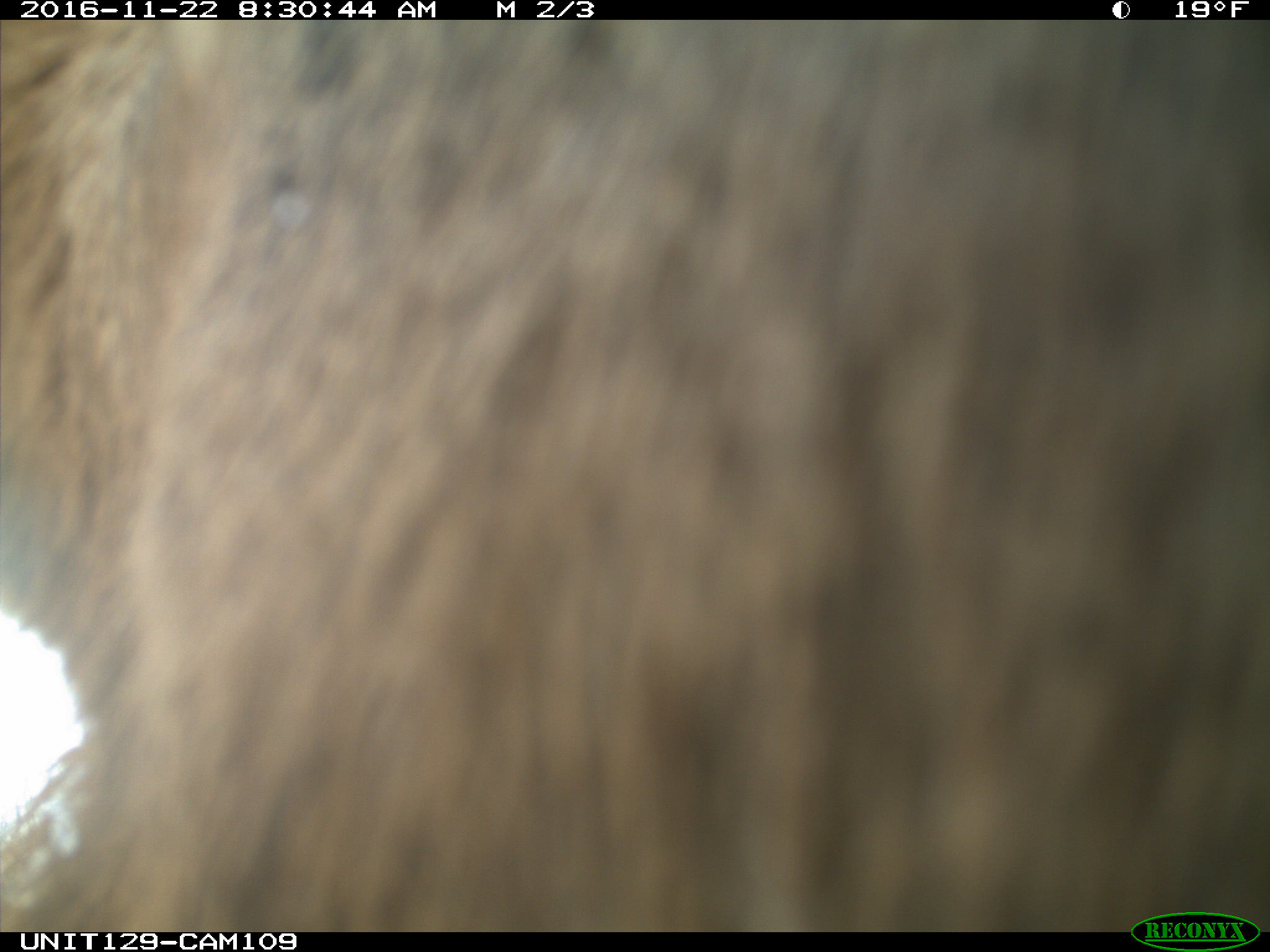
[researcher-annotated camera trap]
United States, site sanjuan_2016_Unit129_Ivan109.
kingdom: Animalia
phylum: Chordata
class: Mammalia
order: Artiodactyla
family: Cervidae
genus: Cervus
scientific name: Cervus elaphus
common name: red deer